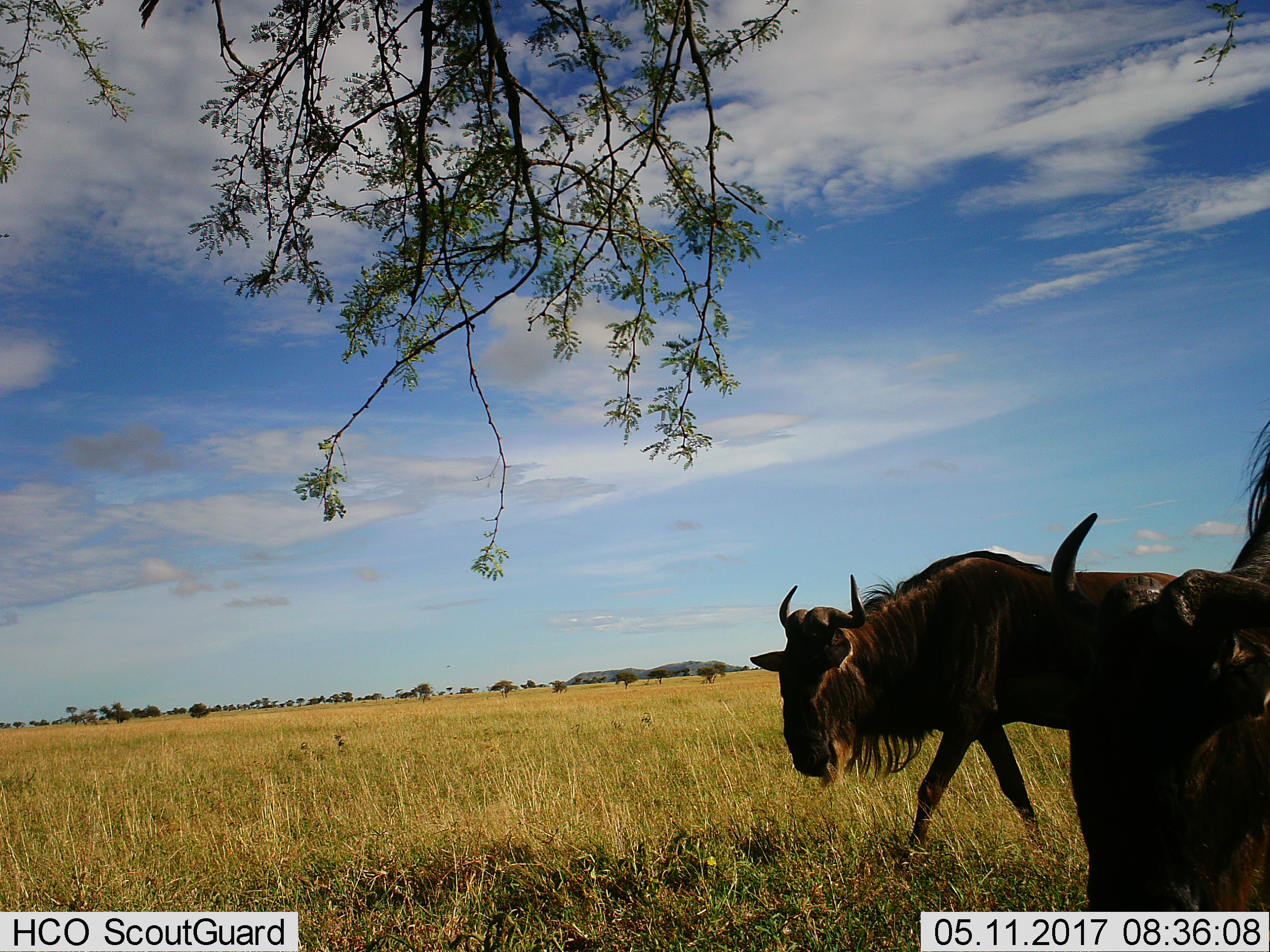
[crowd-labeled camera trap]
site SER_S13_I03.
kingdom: Animalia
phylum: Chordata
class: Mammalia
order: Artiodactyla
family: Bovidae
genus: Connochaetes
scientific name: Connochaetes taurinus taurinus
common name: blue wildebeest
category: wildebeestblue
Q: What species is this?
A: Wildebeestblue (blue wildebeest) (Connochaetes taurinus taurinus).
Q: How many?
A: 2.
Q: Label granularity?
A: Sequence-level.